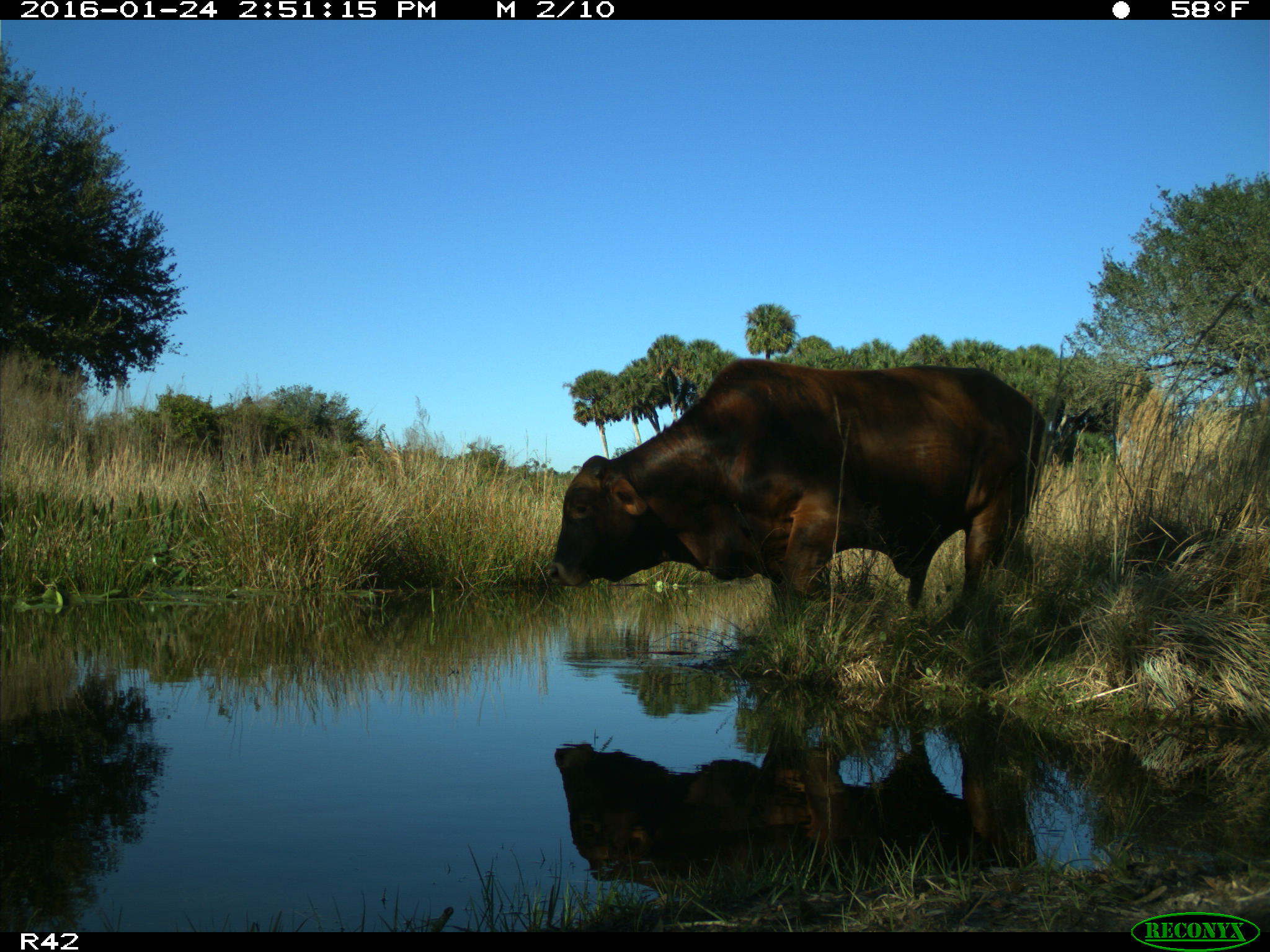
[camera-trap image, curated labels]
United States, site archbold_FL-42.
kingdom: Animalia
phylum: Chordata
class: Mammalia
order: Artiodactyla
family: Bovidae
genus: Bos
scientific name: Bos taurus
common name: domestic cow